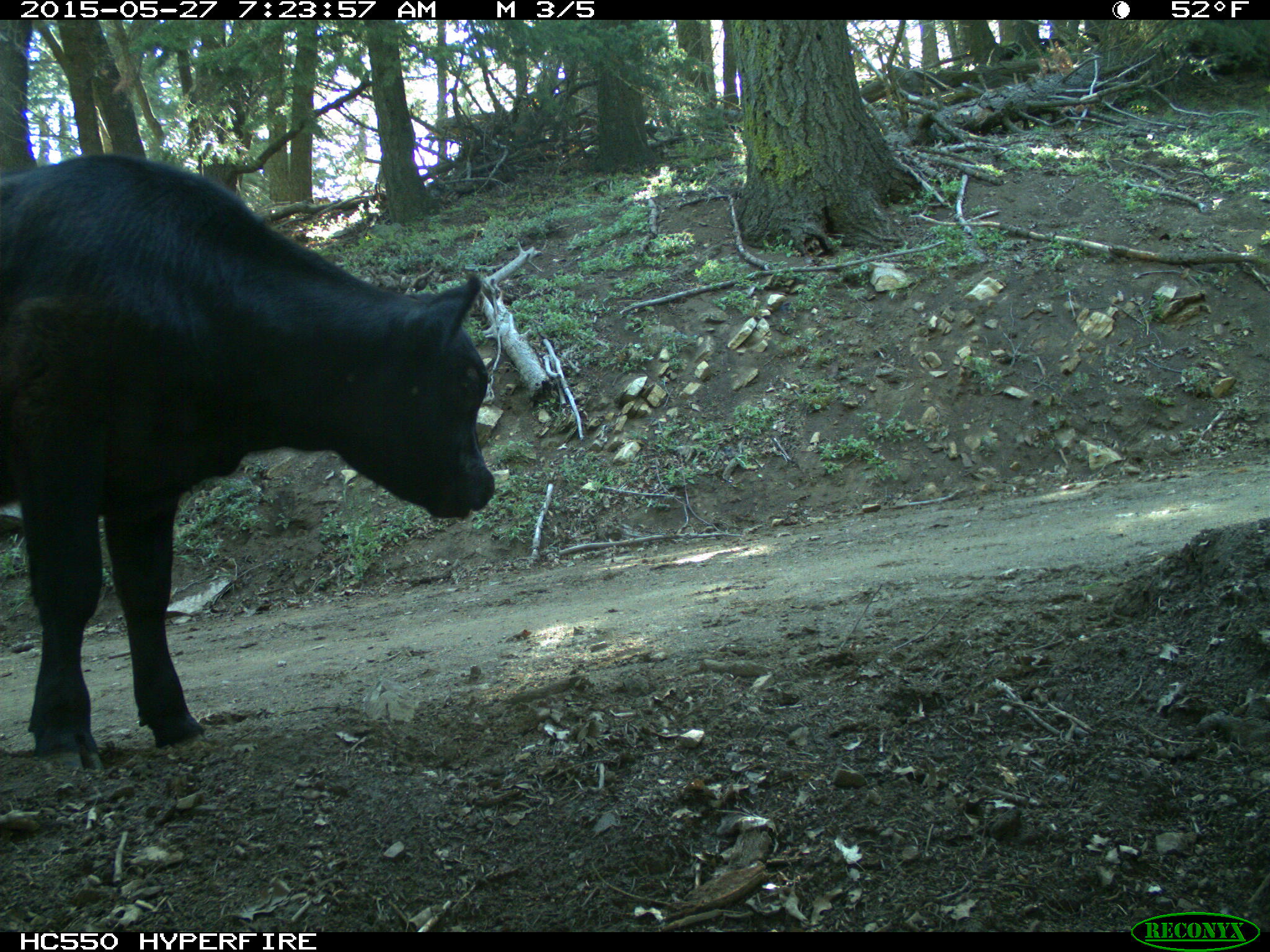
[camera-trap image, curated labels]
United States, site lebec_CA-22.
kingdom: Animalia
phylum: Chordata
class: Mammalia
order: Artiodactyla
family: Bovidae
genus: Bos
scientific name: Bos taurus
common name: domestic cow